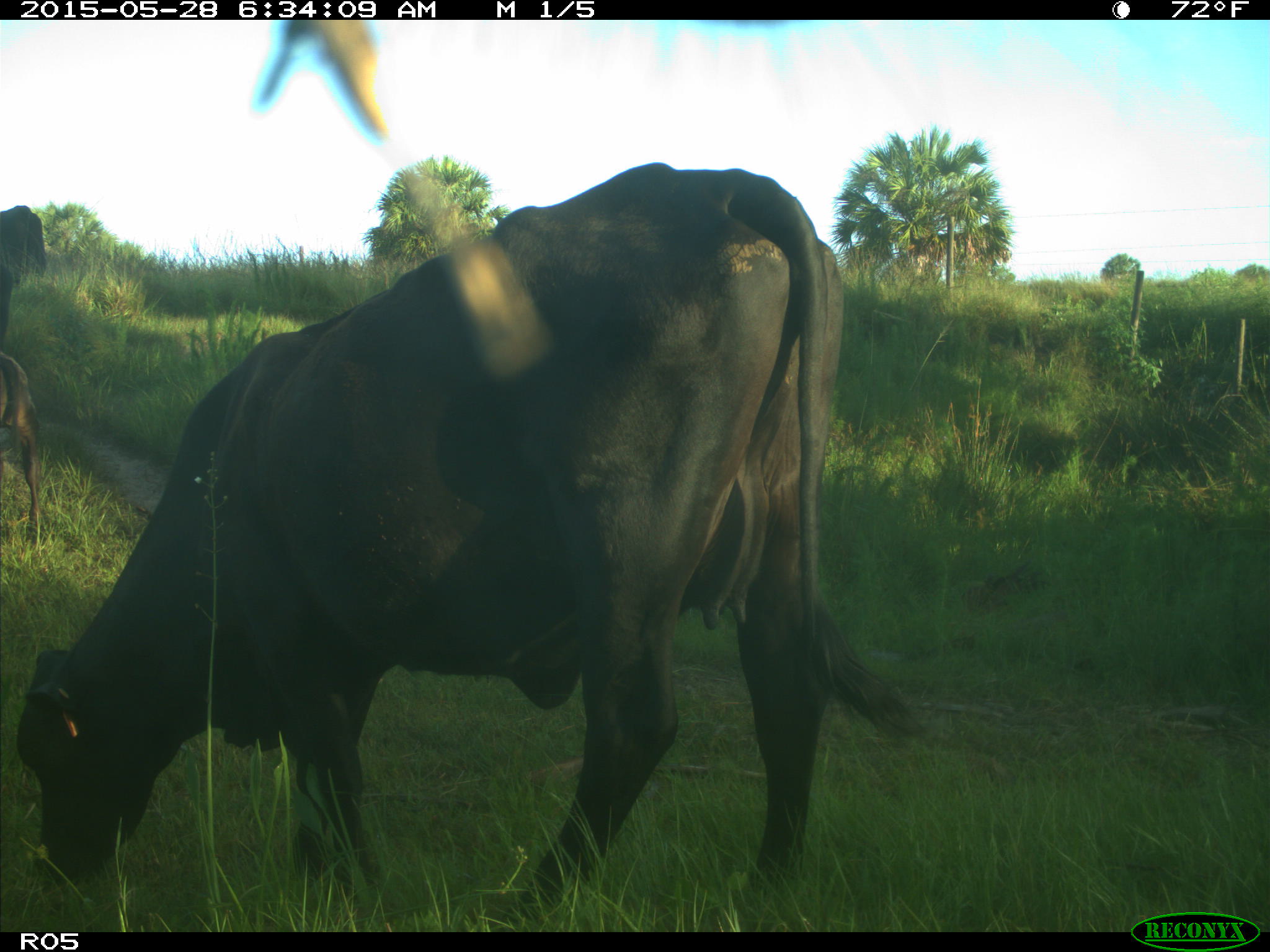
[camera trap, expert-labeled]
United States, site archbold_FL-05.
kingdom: Animalia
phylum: Chordata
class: Mammalia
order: Artiodactyla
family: Bovidae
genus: Bos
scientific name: Bos taurus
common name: domestic cow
Bos taurus (domestic cow).